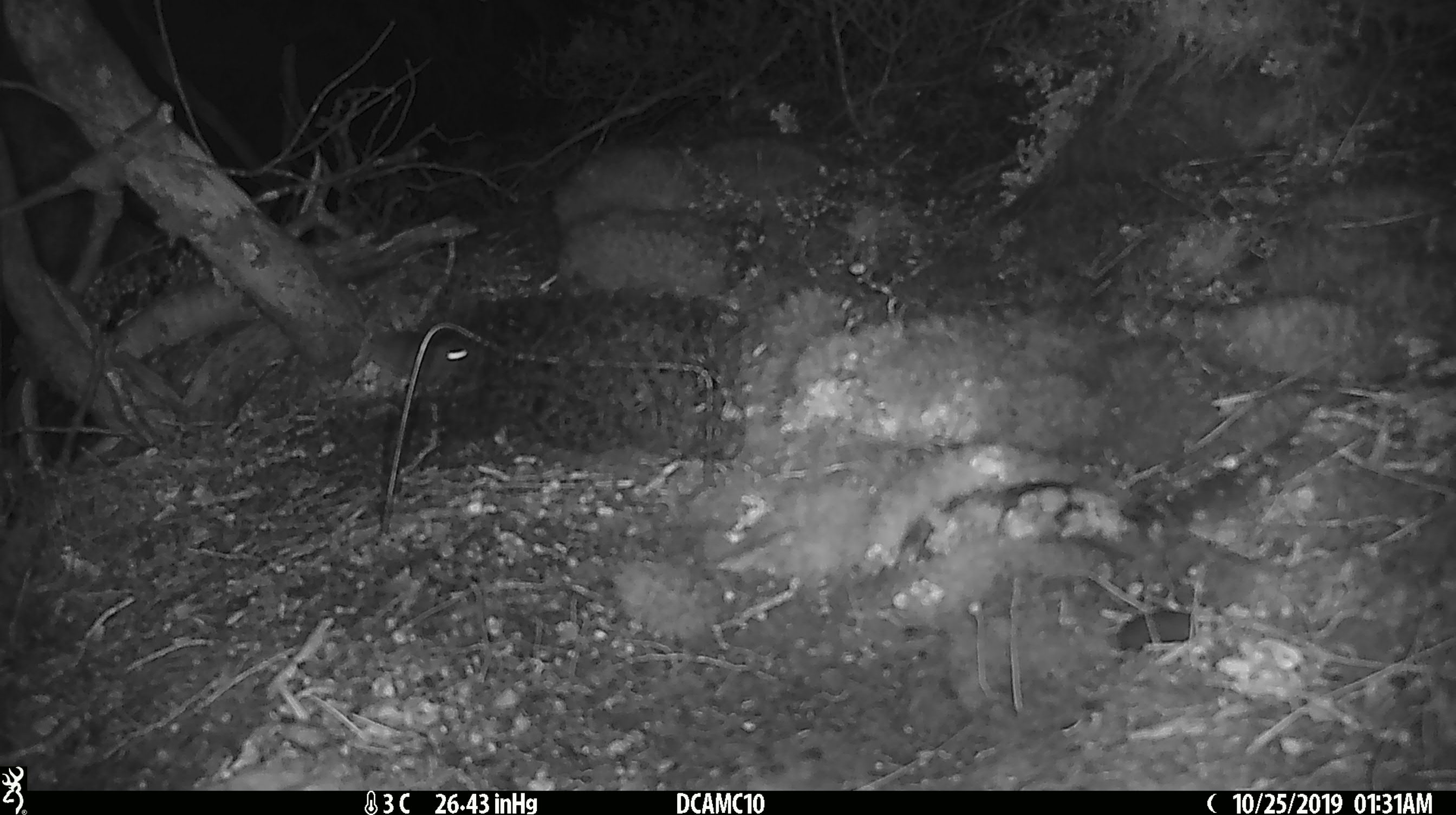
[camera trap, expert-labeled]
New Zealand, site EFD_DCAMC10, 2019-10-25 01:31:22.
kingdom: Animalia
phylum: Chordata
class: Mammalia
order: Rodentia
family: Muridae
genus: Mus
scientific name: Mus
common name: mouse